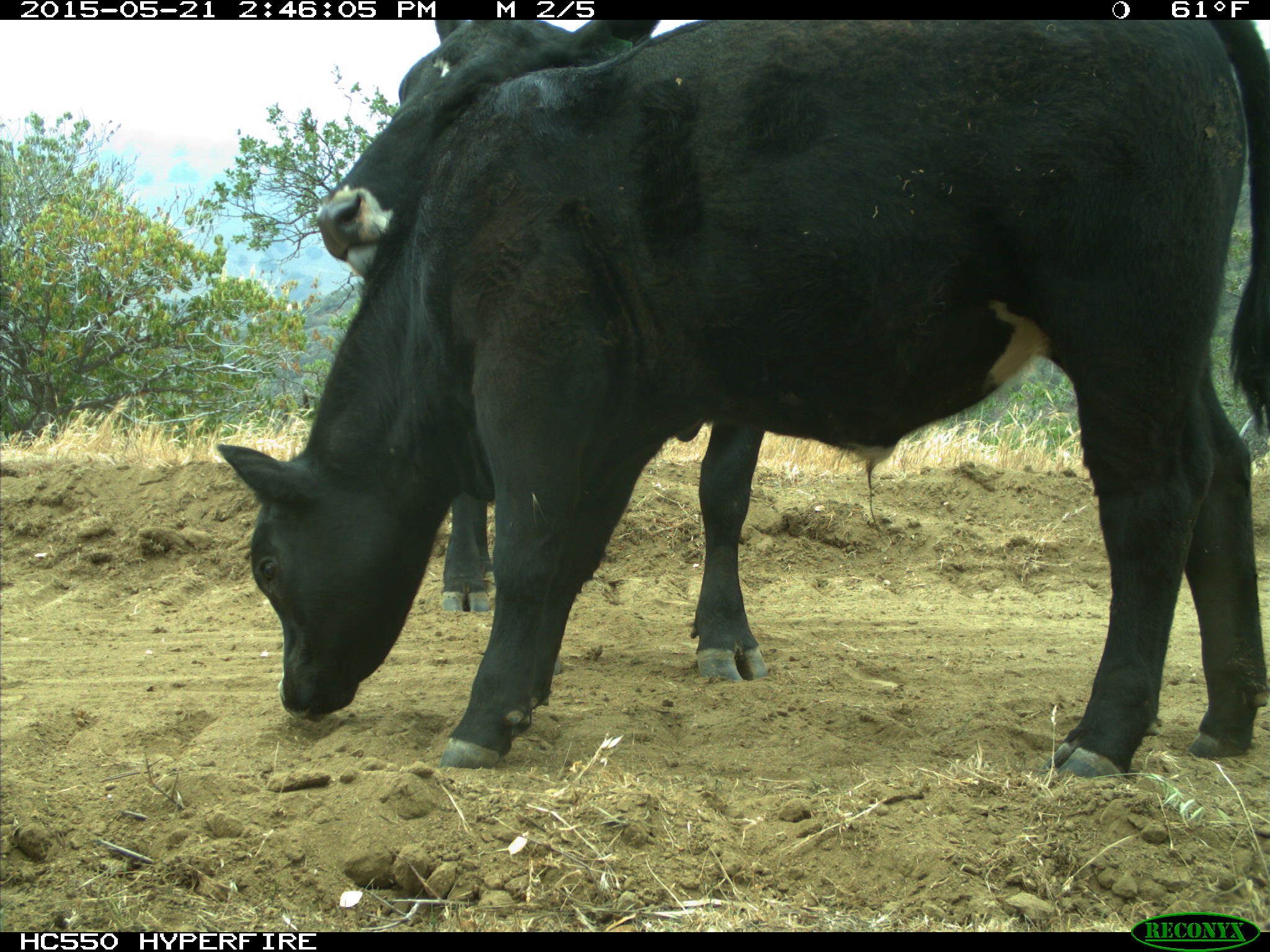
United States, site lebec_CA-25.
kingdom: Animalia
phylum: Chordata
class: Mammalia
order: Artiodactyla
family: Bovidae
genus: Bos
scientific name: Bos taurus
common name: domestic cow